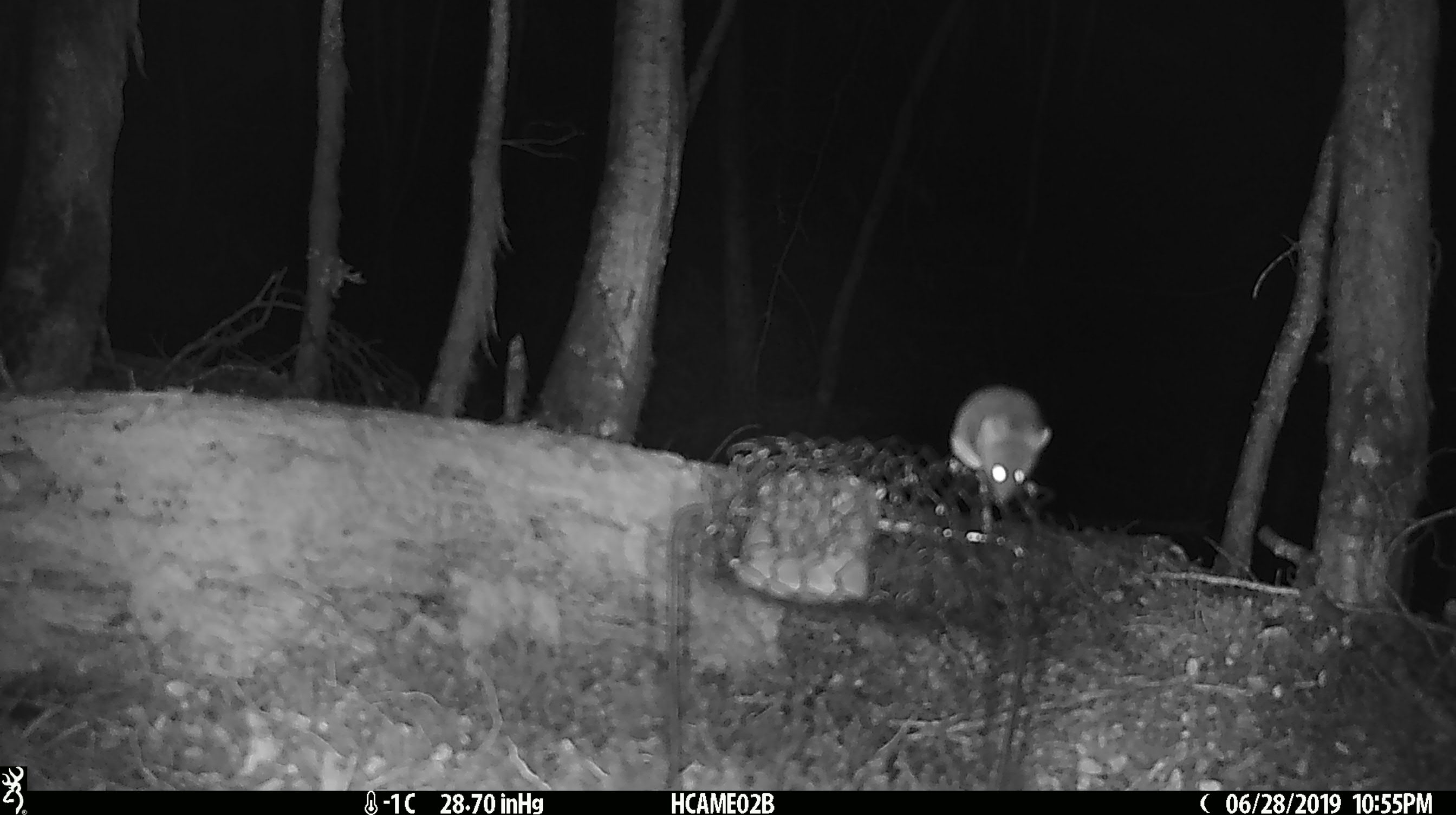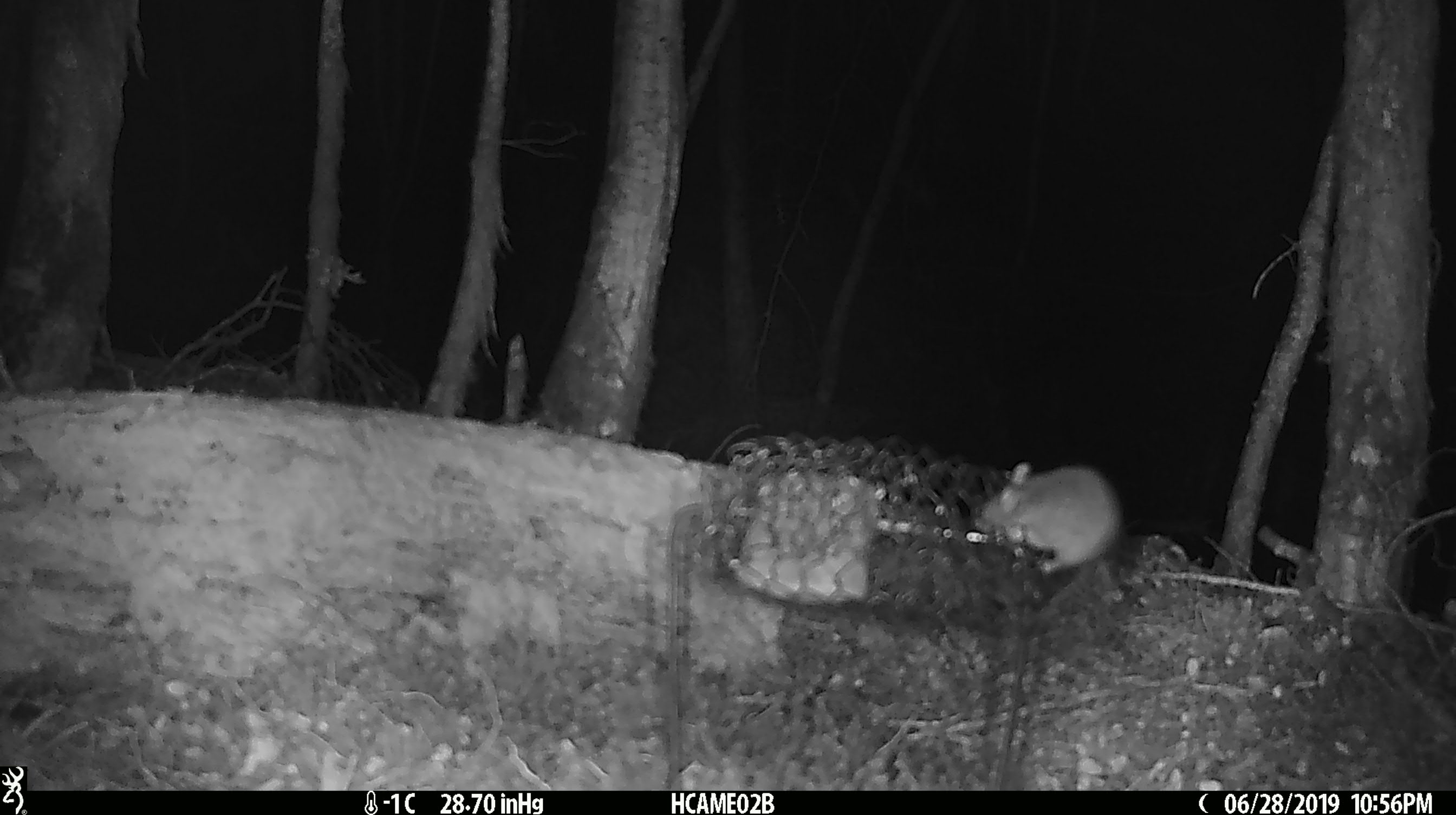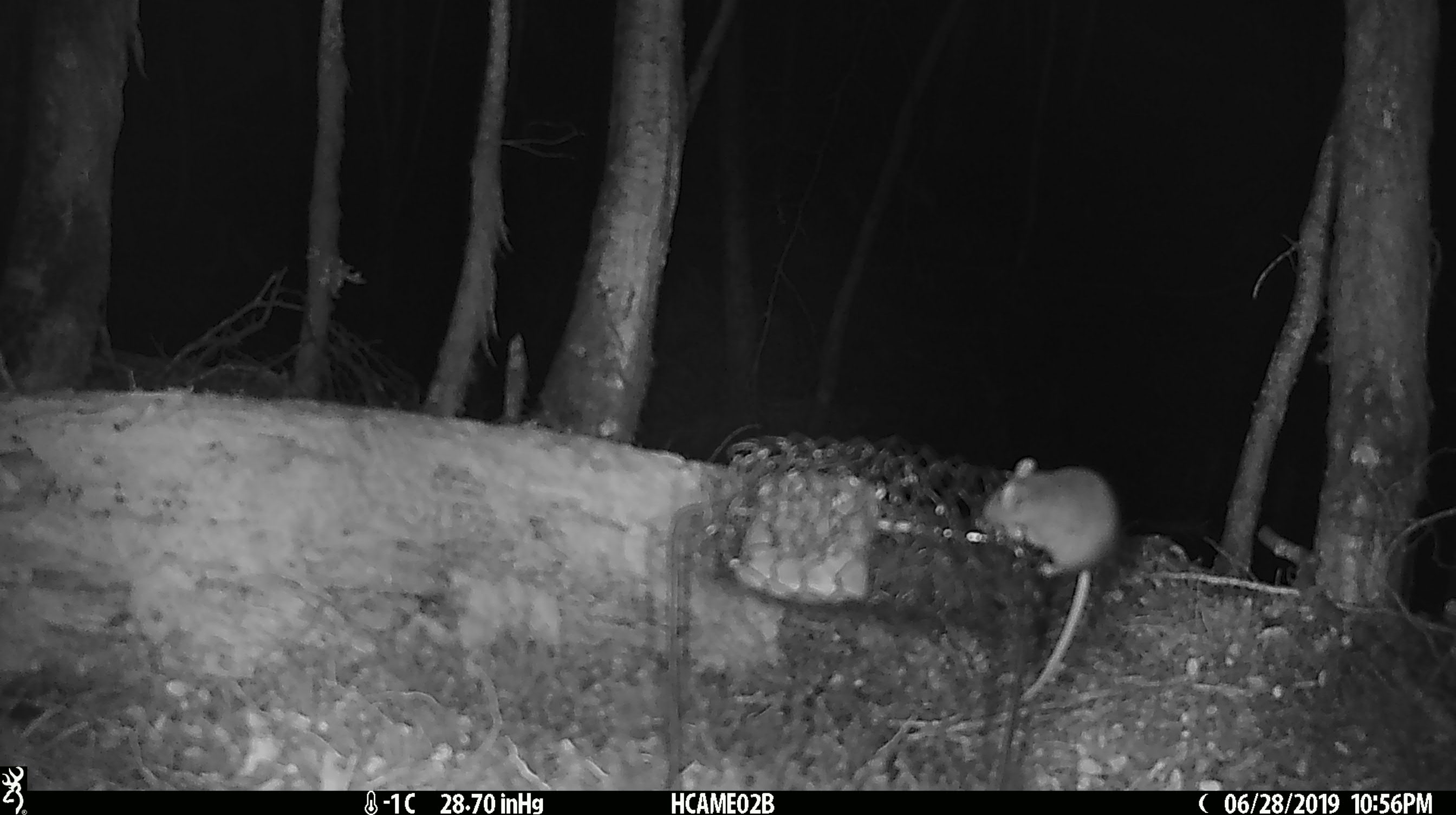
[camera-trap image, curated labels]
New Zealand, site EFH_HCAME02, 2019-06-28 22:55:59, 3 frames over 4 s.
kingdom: Animalia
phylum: Chordata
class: Mammalia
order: Rodentia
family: Muridae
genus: Mus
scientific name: Mus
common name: mouse